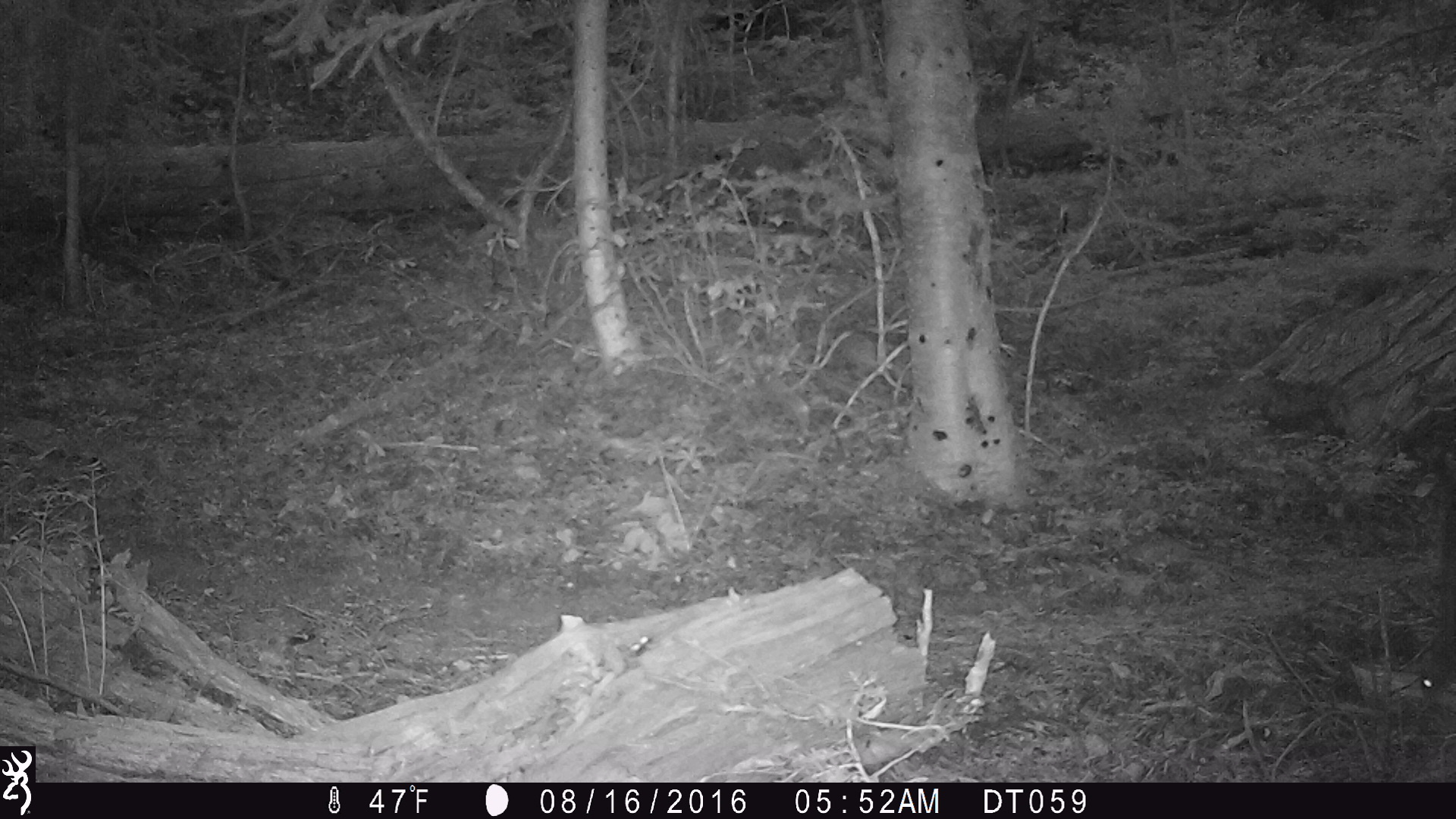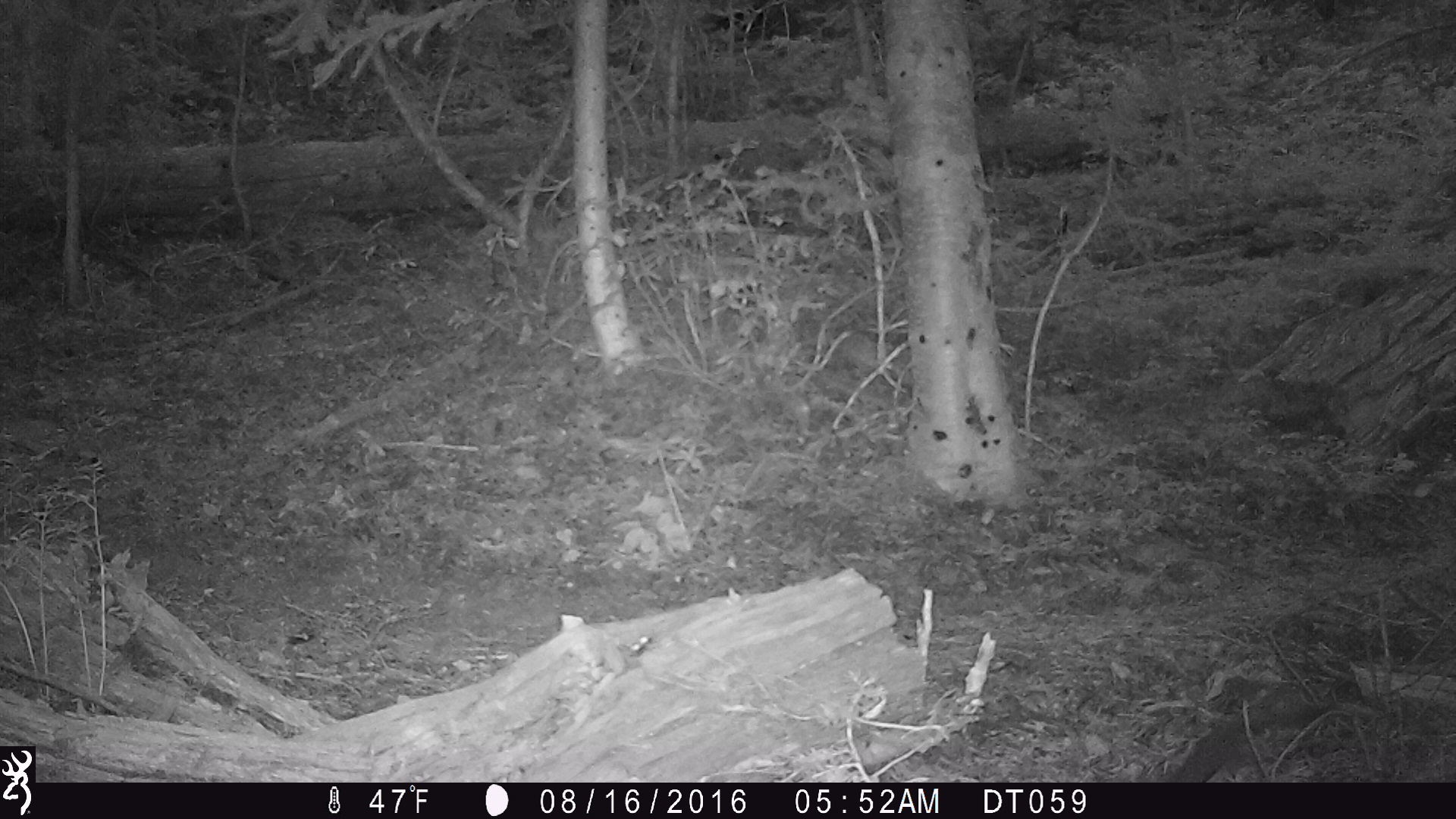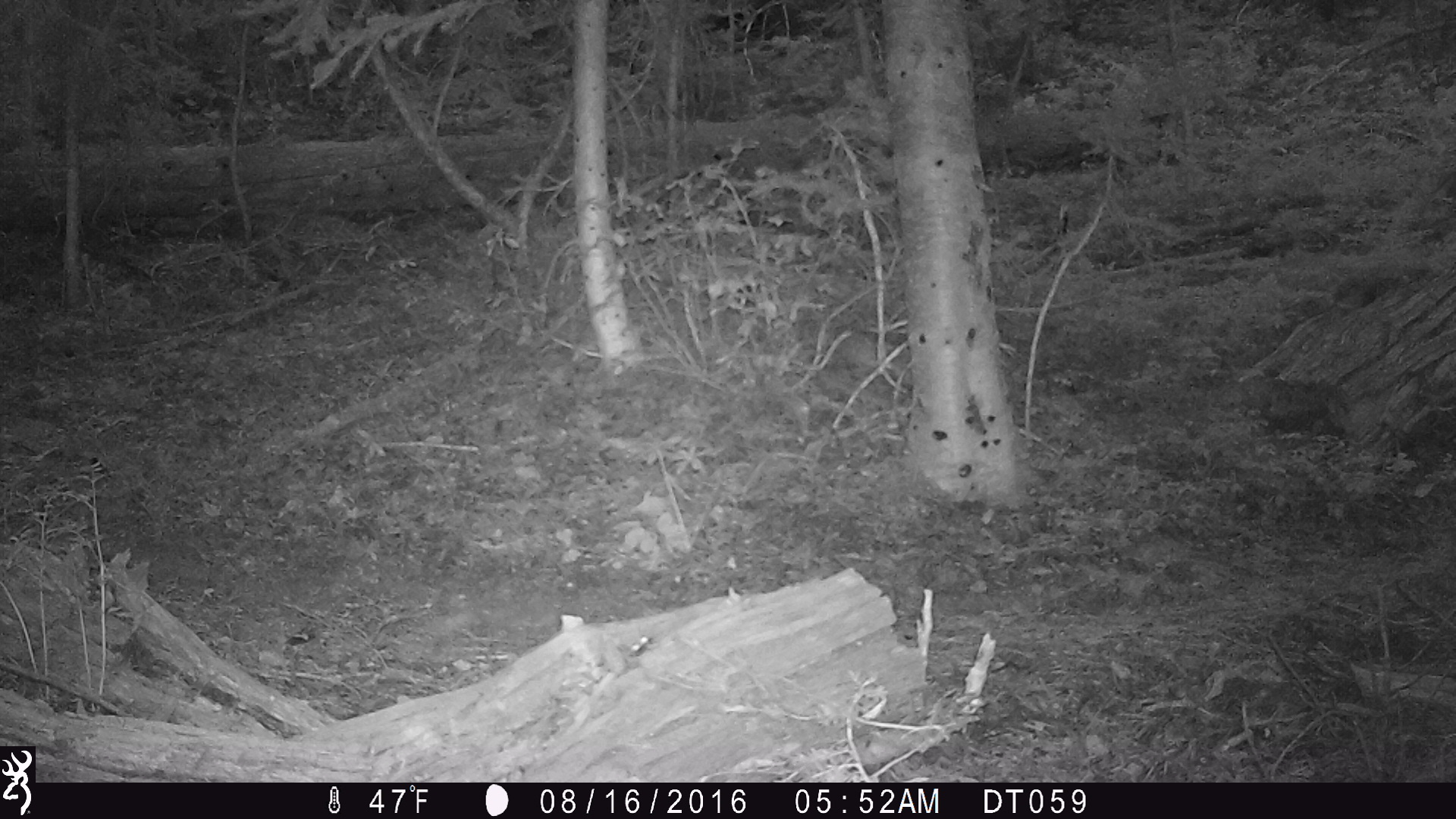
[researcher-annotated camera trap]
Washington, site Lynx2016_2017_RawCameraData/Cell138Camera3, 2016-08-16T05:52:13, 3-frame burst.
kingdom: Animalia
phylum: Chordata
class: Mammalia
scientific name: Mammalia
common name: small mammal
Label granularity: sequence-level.